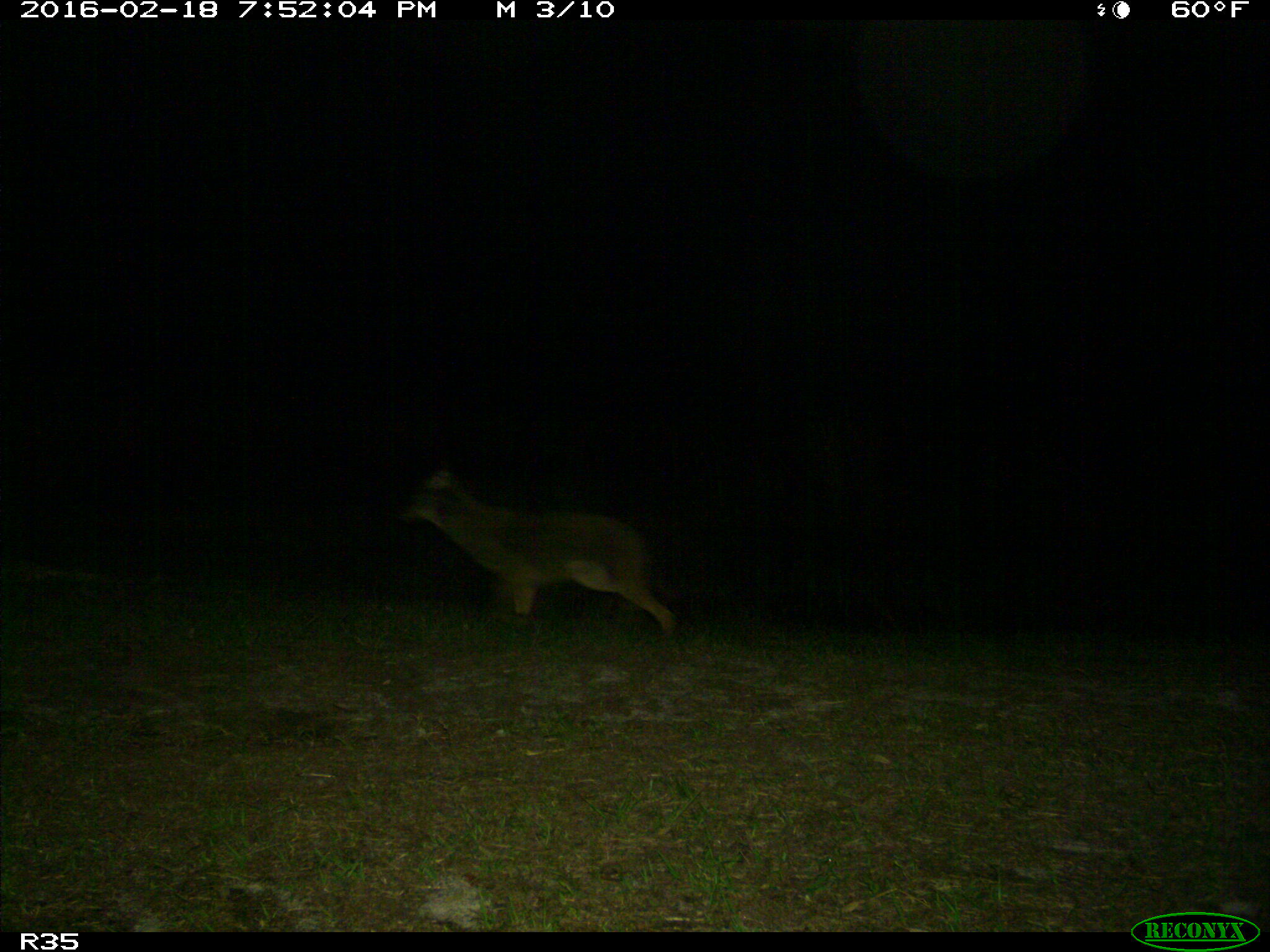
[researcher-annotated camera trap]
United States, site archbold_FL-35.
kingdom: Animalia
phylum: Chordata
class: Mammalia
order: Carnivora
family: Canidae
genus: Canis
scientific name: Canis latrans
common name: coyote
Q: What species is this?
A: Canis latrans (coyote).